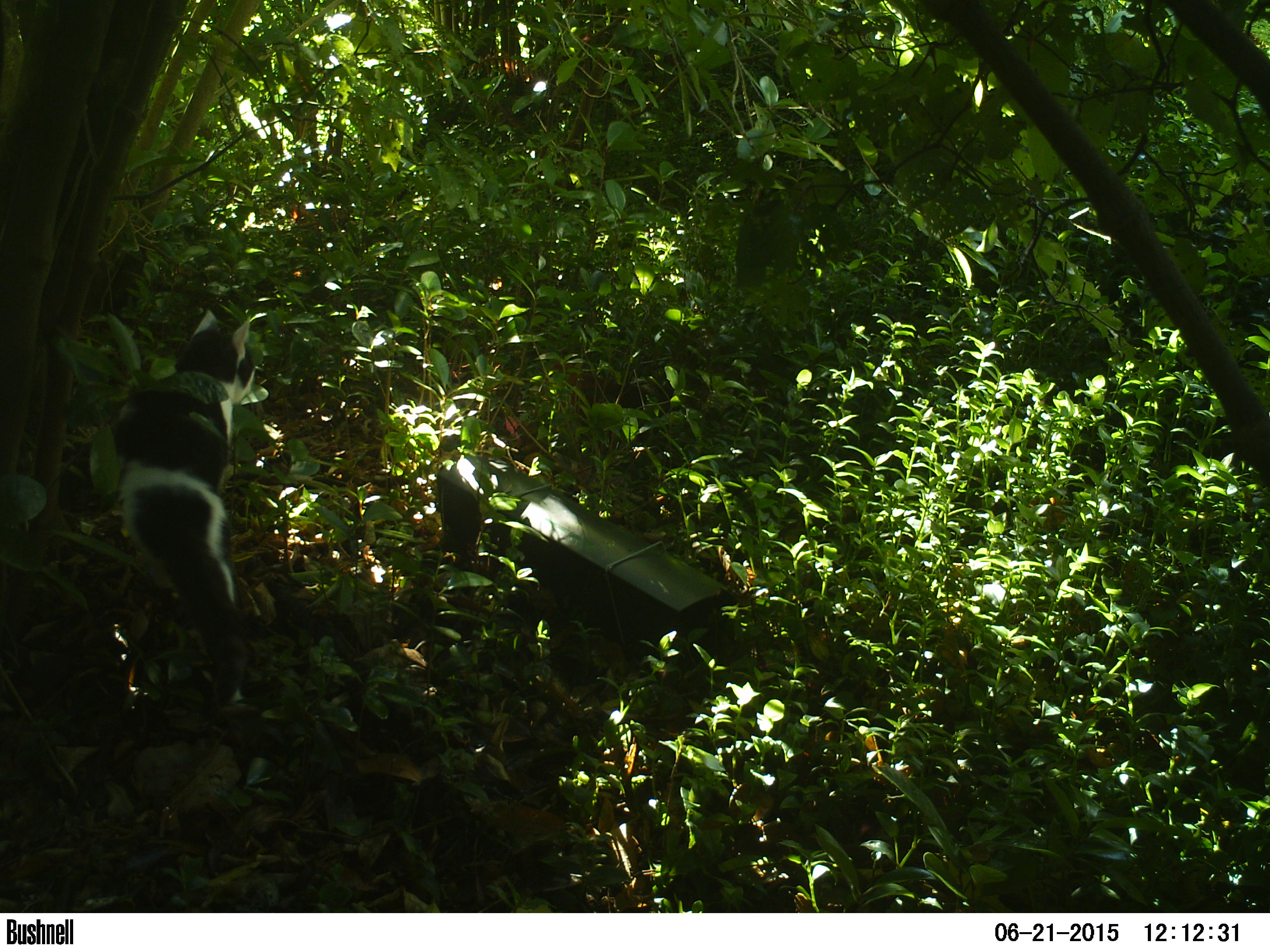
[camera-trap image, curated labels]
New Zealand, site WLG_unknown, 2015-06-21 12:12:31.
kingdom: Animalia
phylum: Chordata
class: Mammalia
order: Carnivora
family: Felidae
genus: Felis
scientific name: Felis catus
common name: domestic cat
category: cat